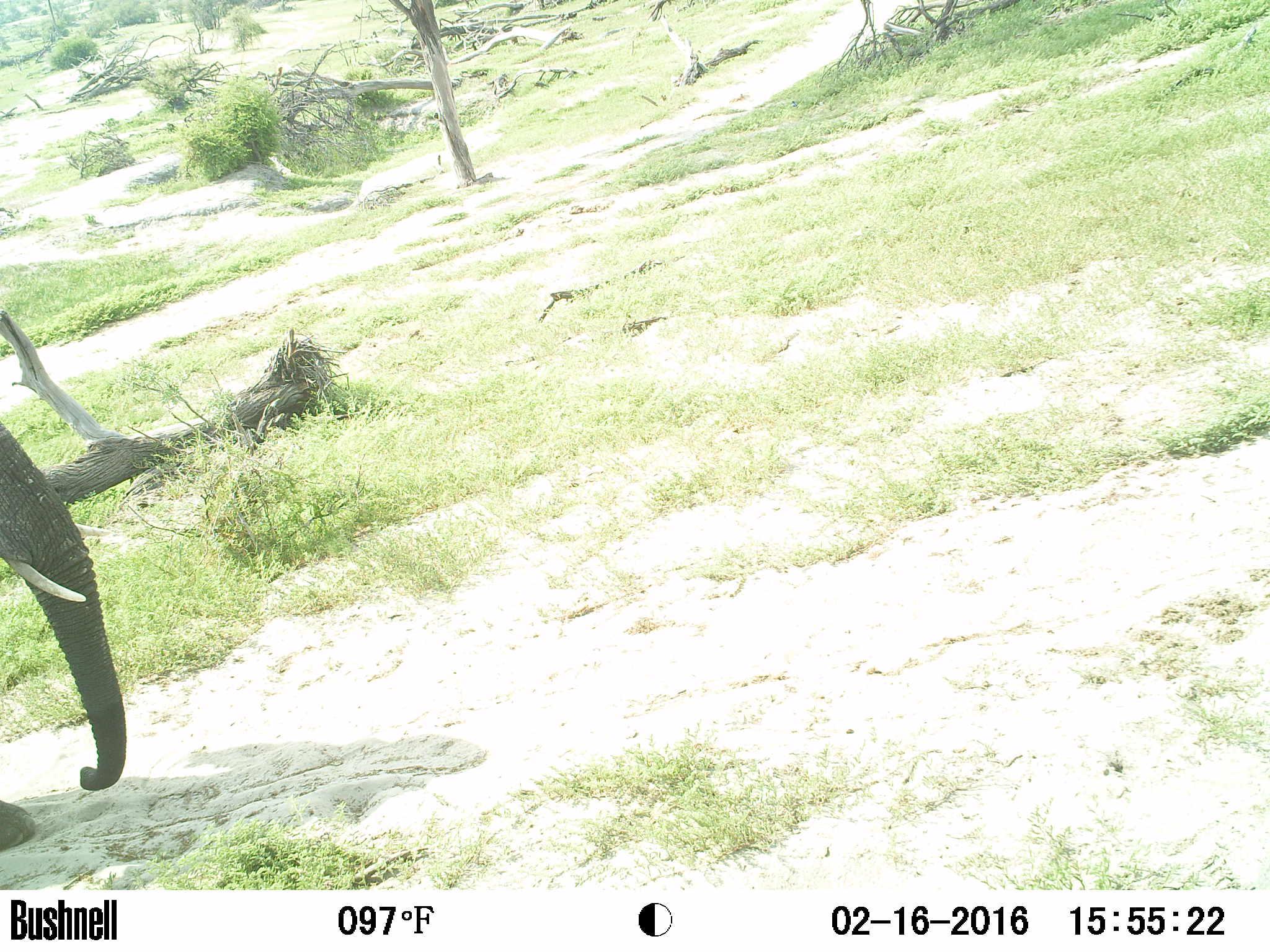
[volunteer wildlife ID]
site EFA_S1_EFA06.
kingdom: Animalia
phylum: Chordata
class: Mammalia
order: Proboscidea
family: Elephantidae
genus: Loxodonta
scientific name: Loxodonta africana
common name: african bush elephant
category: elephant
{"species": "elephant (african bush elephant) (Loxodonta africana)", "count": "1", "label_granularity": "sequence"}